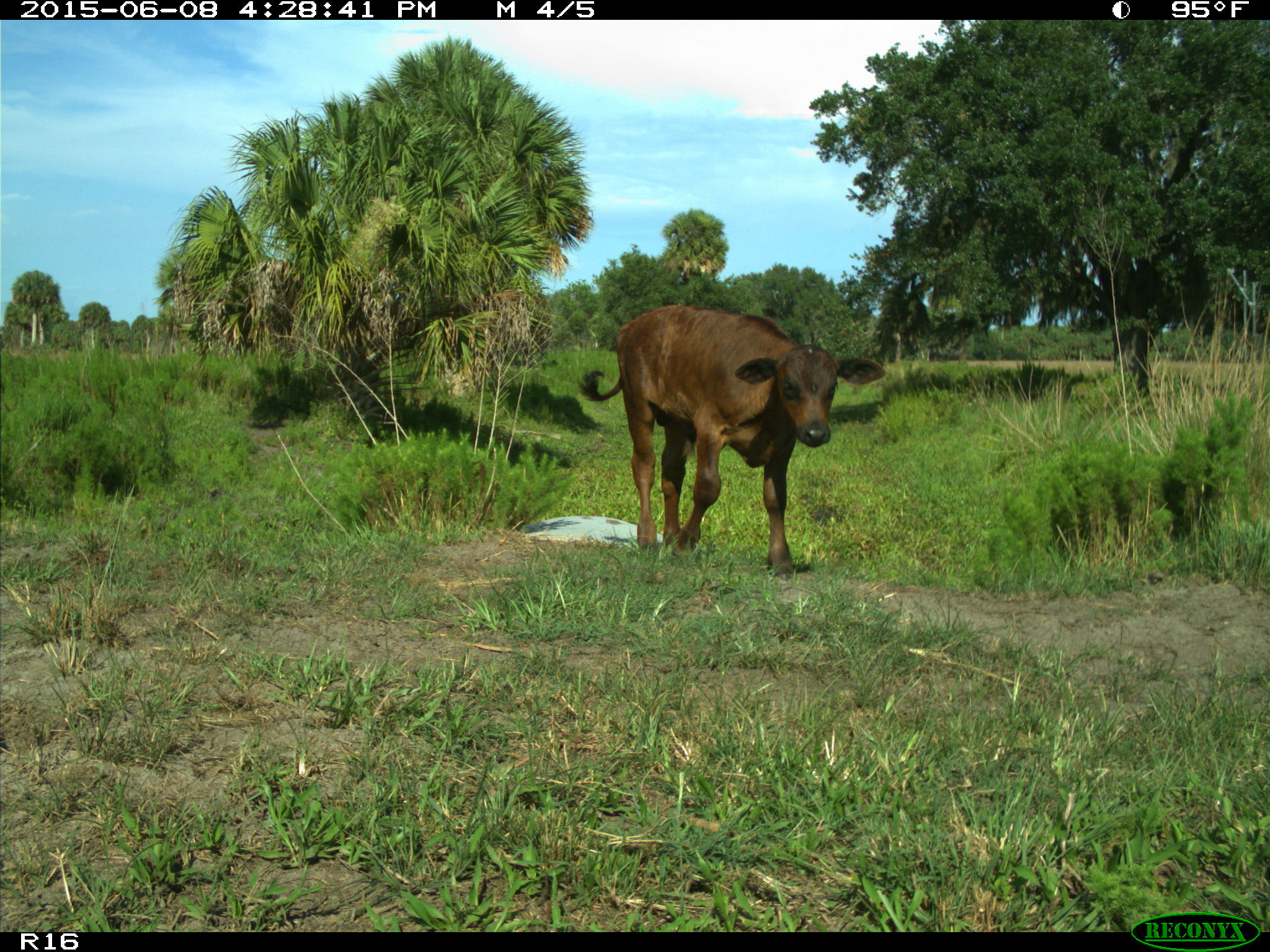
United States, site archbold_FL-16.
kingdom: Animalia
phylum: Chordata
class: Mammalia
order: Artiodactyla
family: Bovidae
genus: Bos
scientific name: Bos taurus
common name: domestic cow